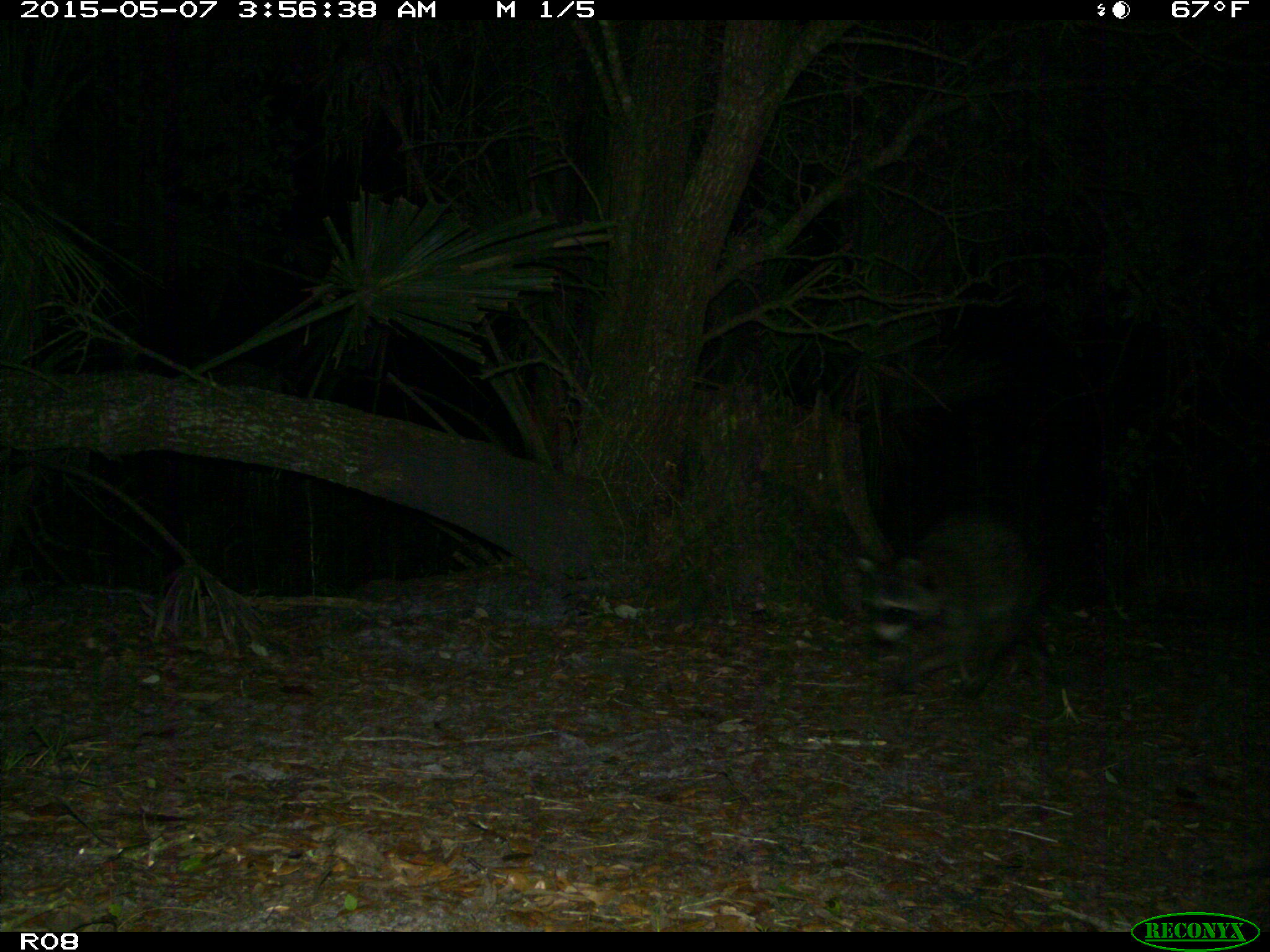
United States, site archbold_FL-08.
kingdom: Animalia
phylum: Chordata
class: Mammalia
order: Carnivora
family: Procyonidae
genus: Procyon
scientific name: Procyon lotor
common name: common raccoon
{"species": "Procyon lotor (common raccoon)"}